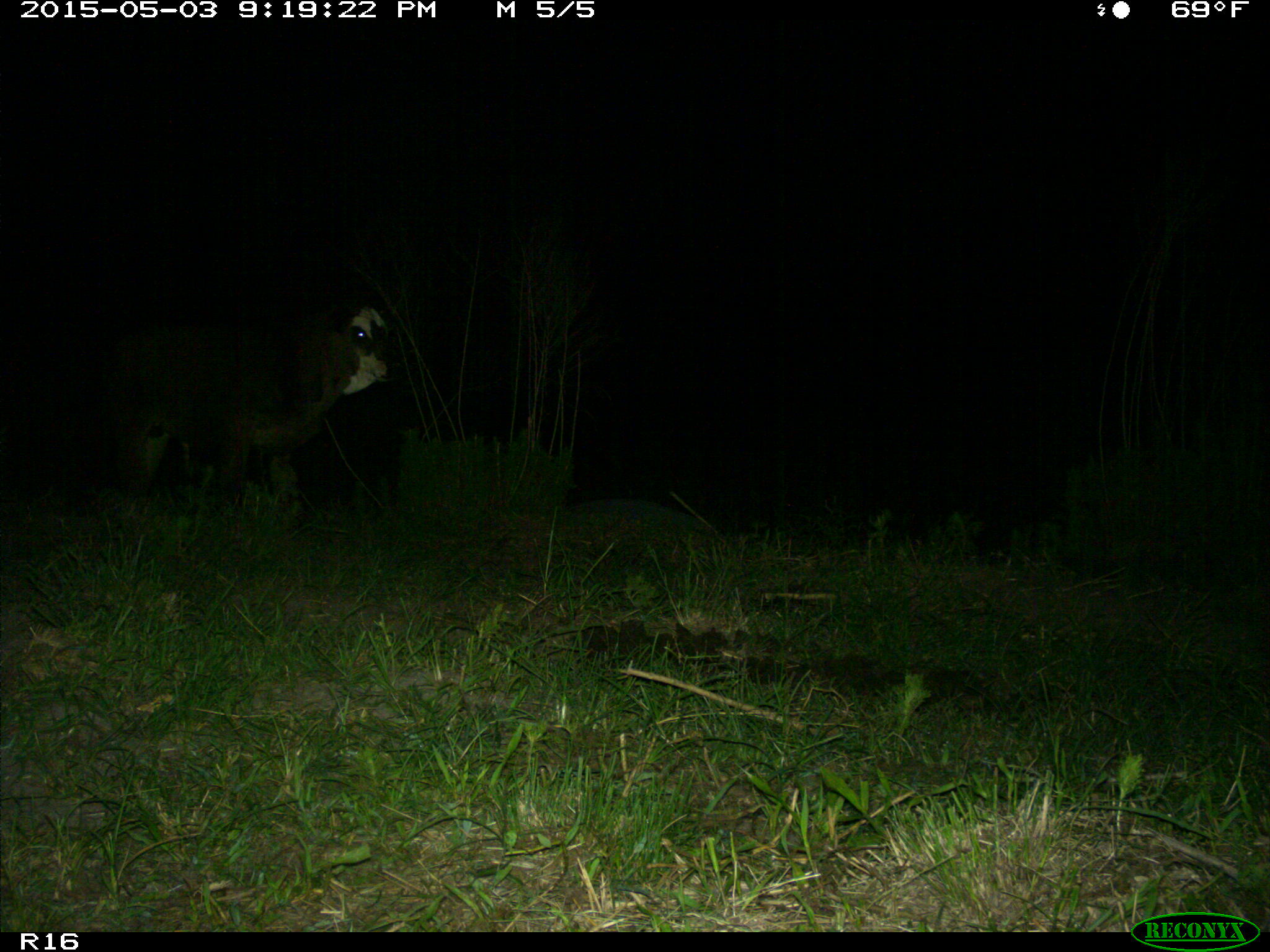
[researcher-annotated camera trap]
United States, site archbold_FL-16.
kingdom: Animalia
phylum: Chordata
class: Mammalia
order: Artiodactyla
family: Bovidae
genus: Bos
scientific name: Bos taurus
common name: domestic cow